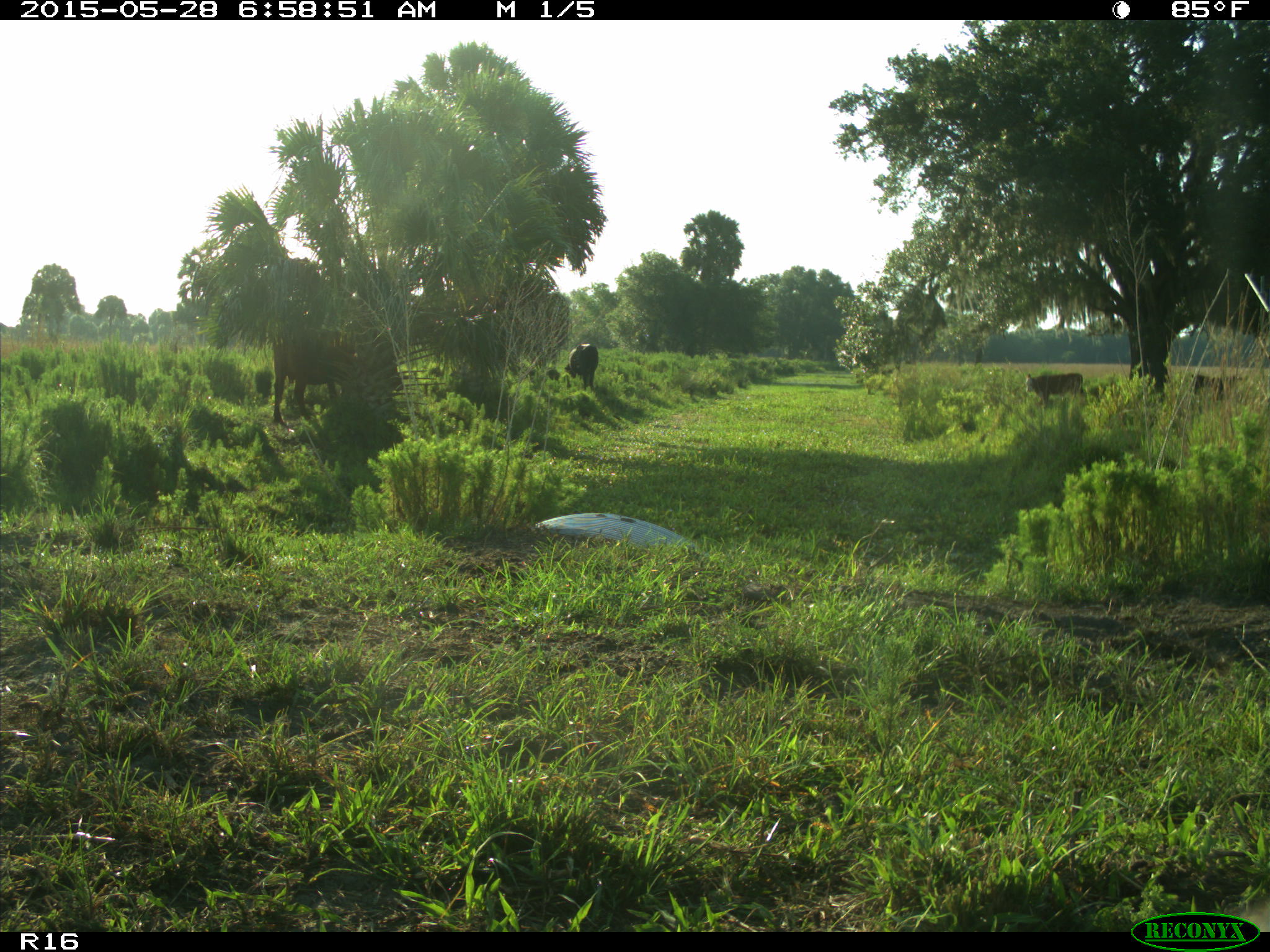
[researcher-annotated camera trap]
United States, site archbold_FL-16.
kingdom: Animalia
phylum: Chordata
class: Mammalia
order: Artiodactyla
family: Bovidae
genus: Bos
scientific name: Bos taurus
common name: domestic cow